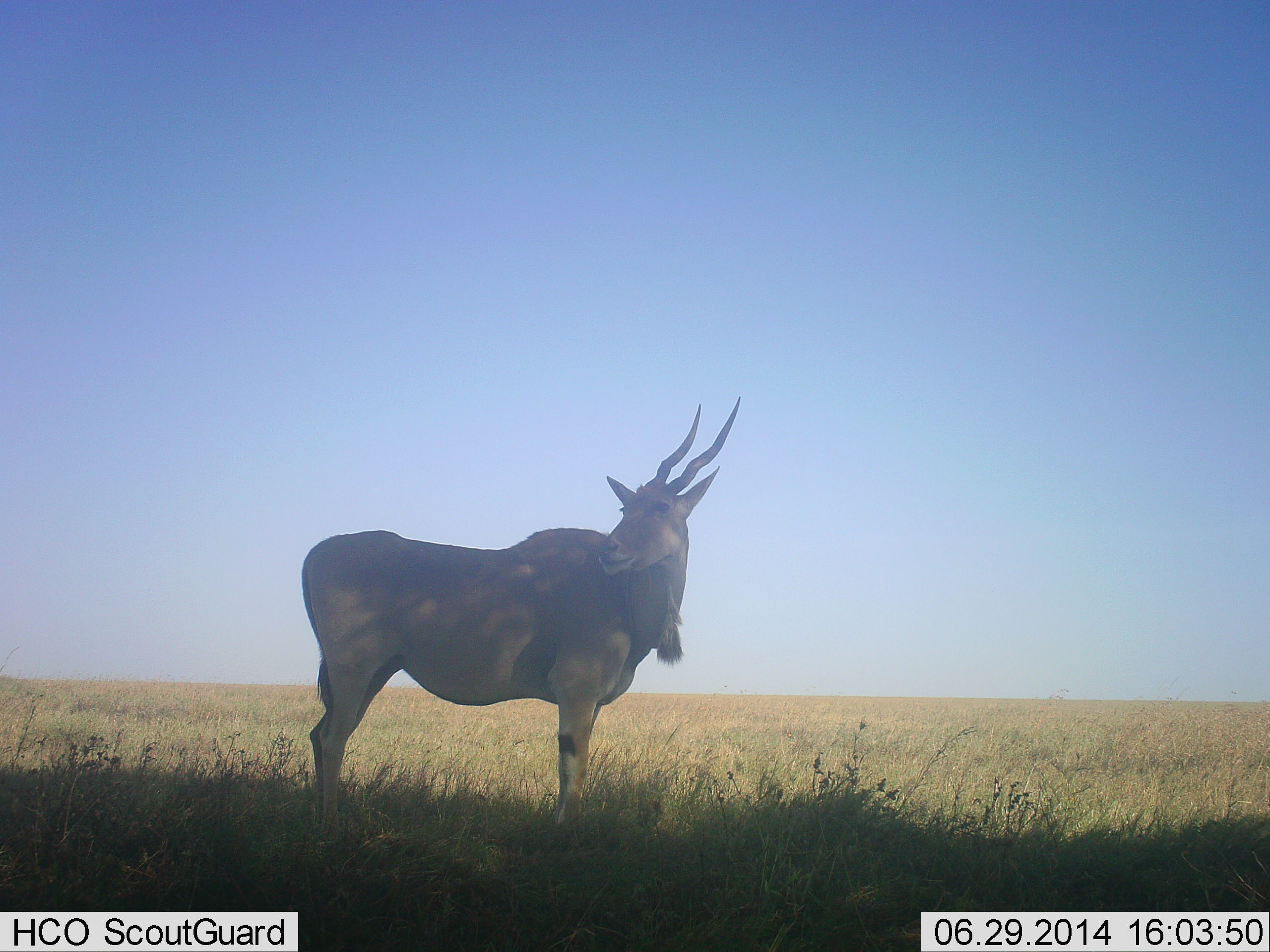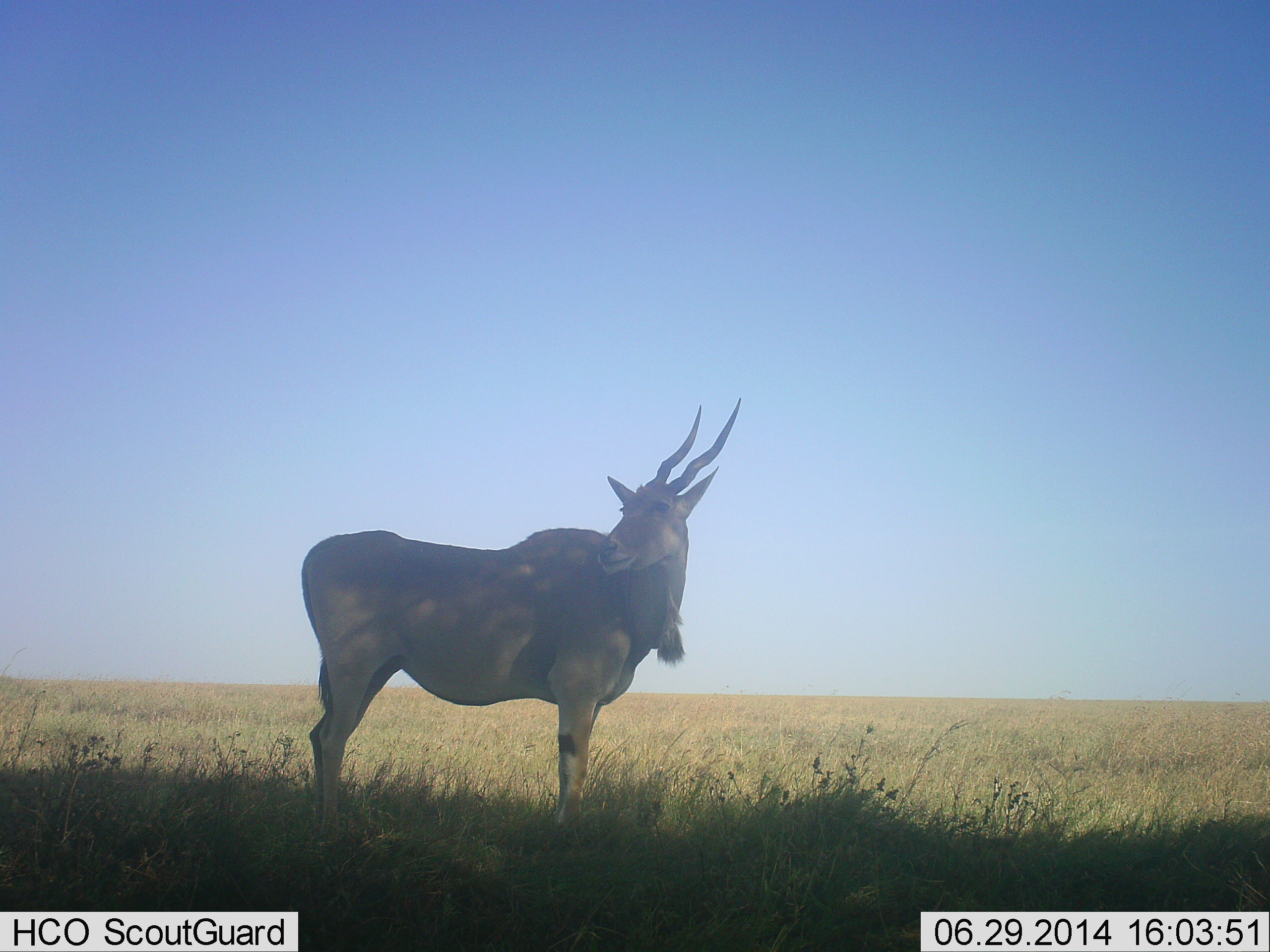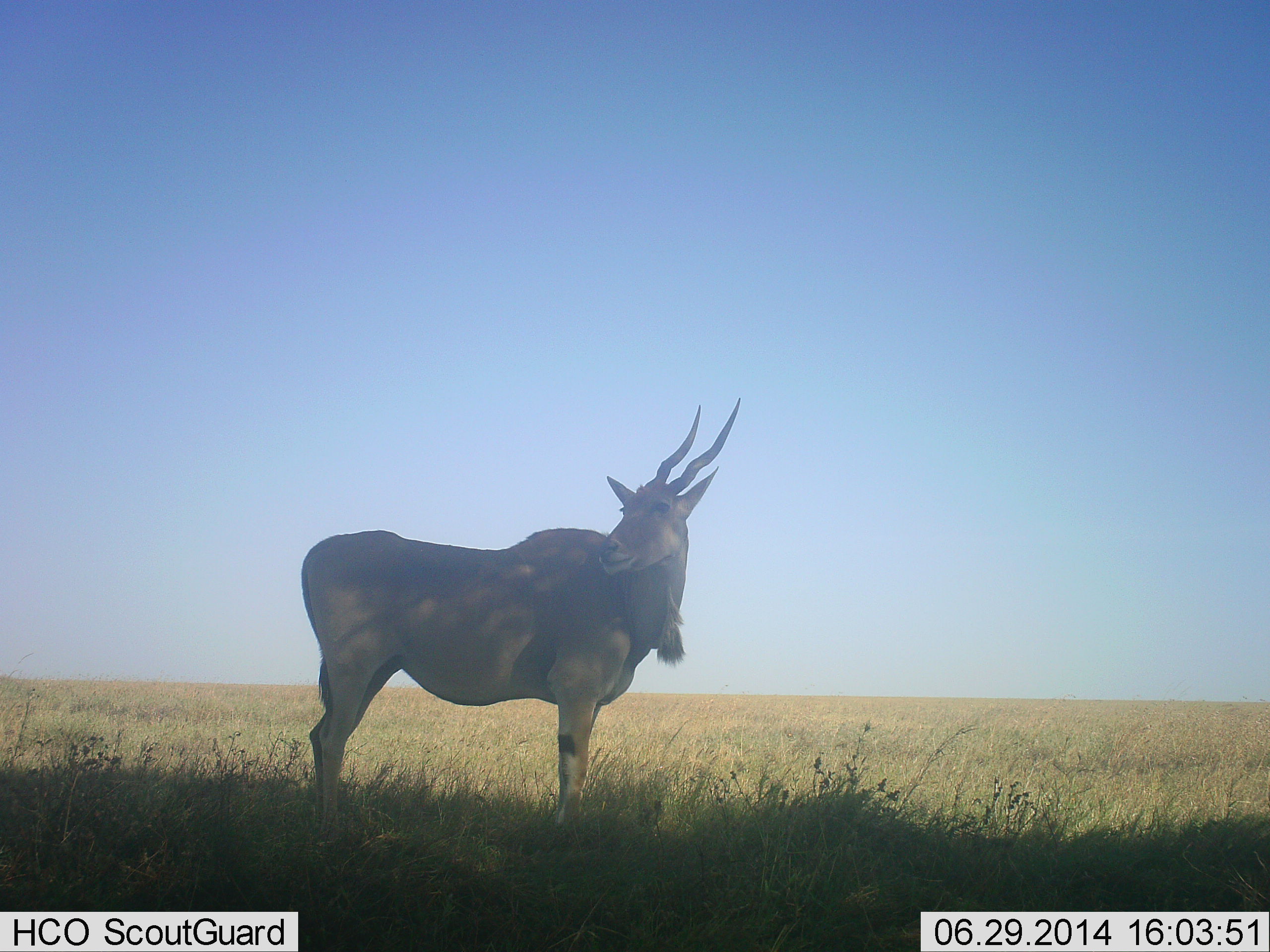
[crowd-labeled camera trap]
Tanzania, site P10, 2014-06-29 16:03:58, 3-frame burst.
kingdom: Animalia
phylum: Chordata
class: Mammalia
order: Artiodactyla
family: Bovidae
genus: Tragelaphus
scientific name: Tragelaphus oryx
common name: eland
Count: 1.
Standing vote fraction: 98%.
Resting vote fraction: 0%.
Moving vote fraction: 0%.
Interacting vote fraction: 0%.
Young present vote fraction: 0%.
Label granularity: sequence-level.